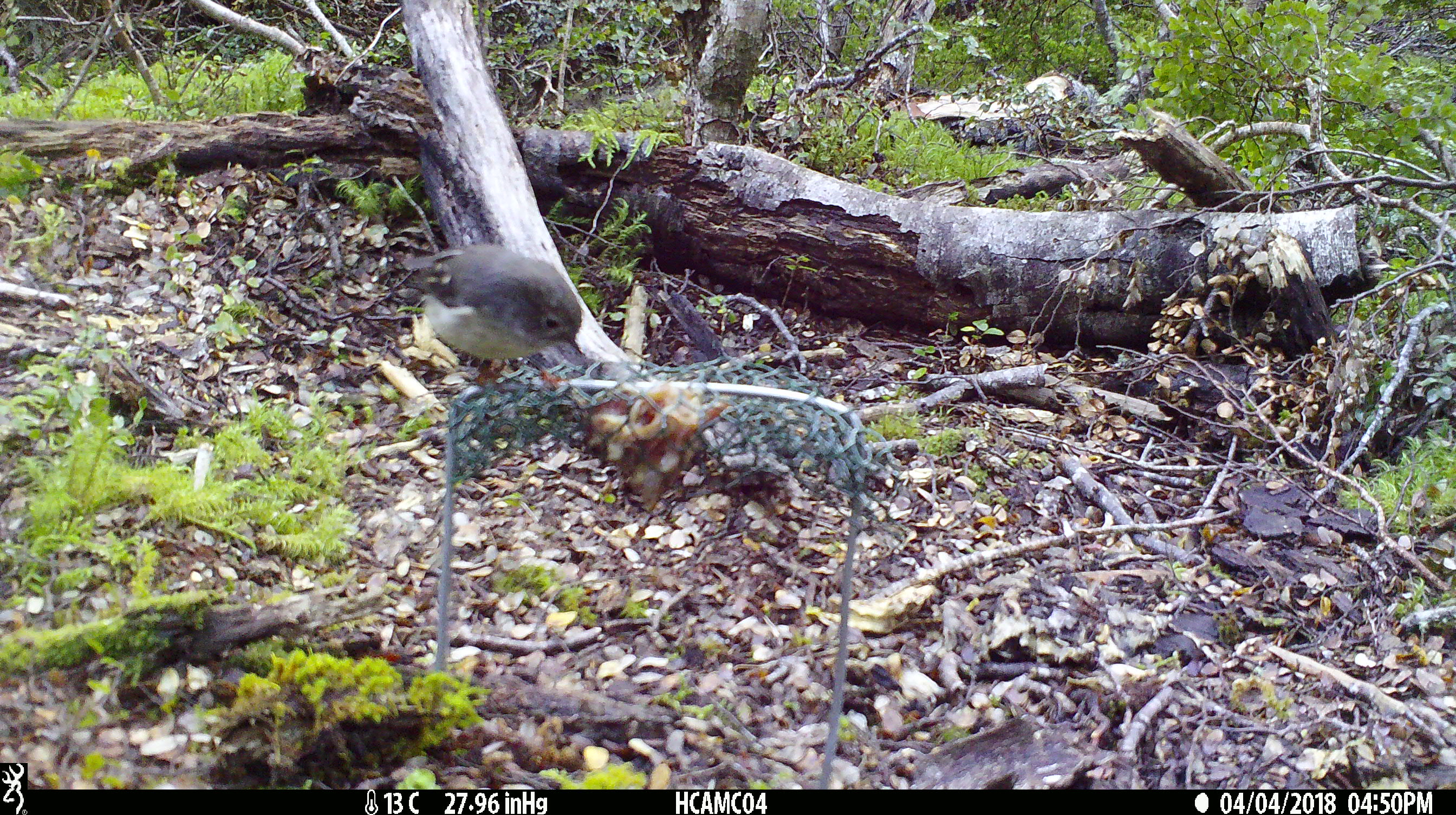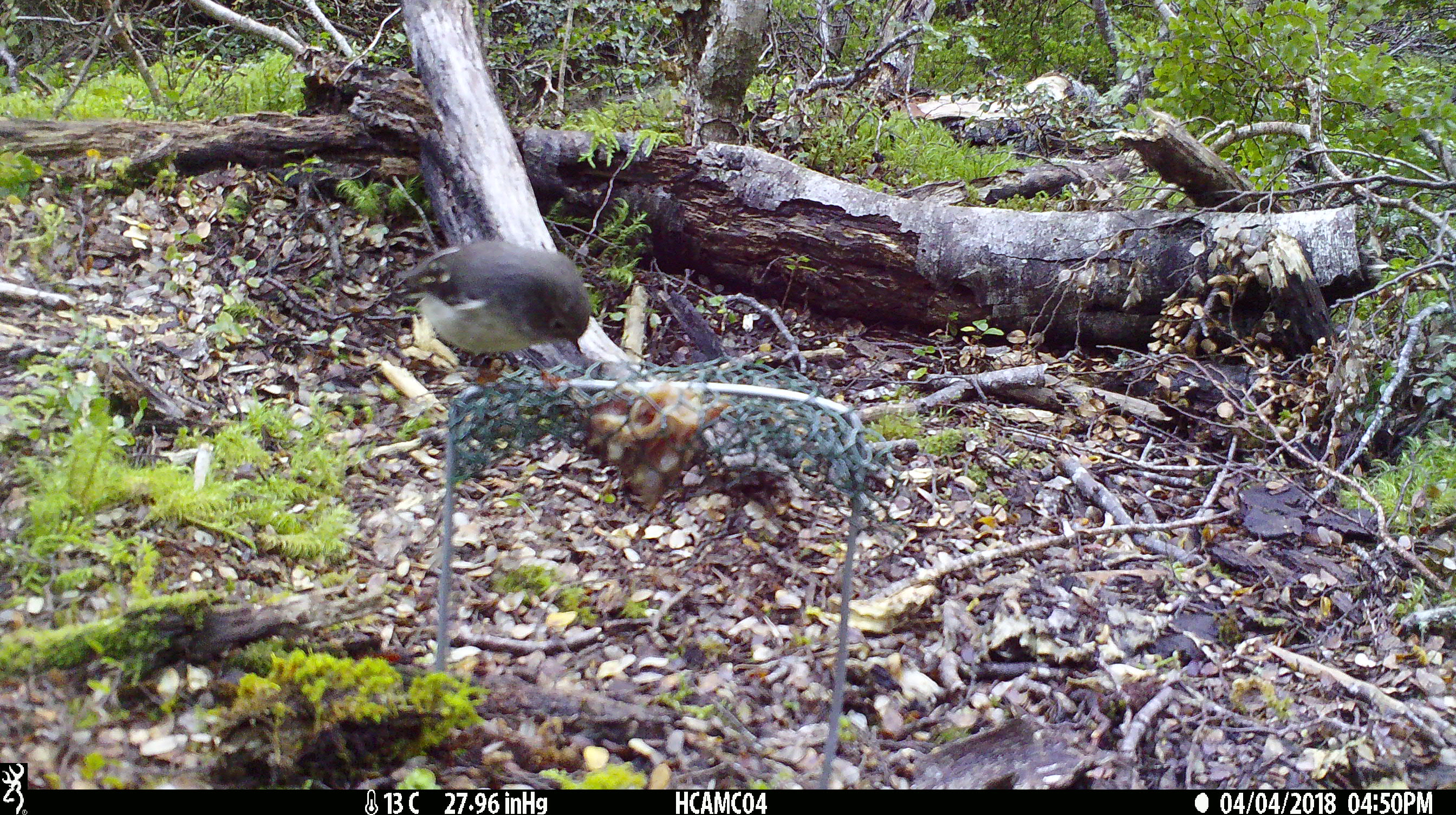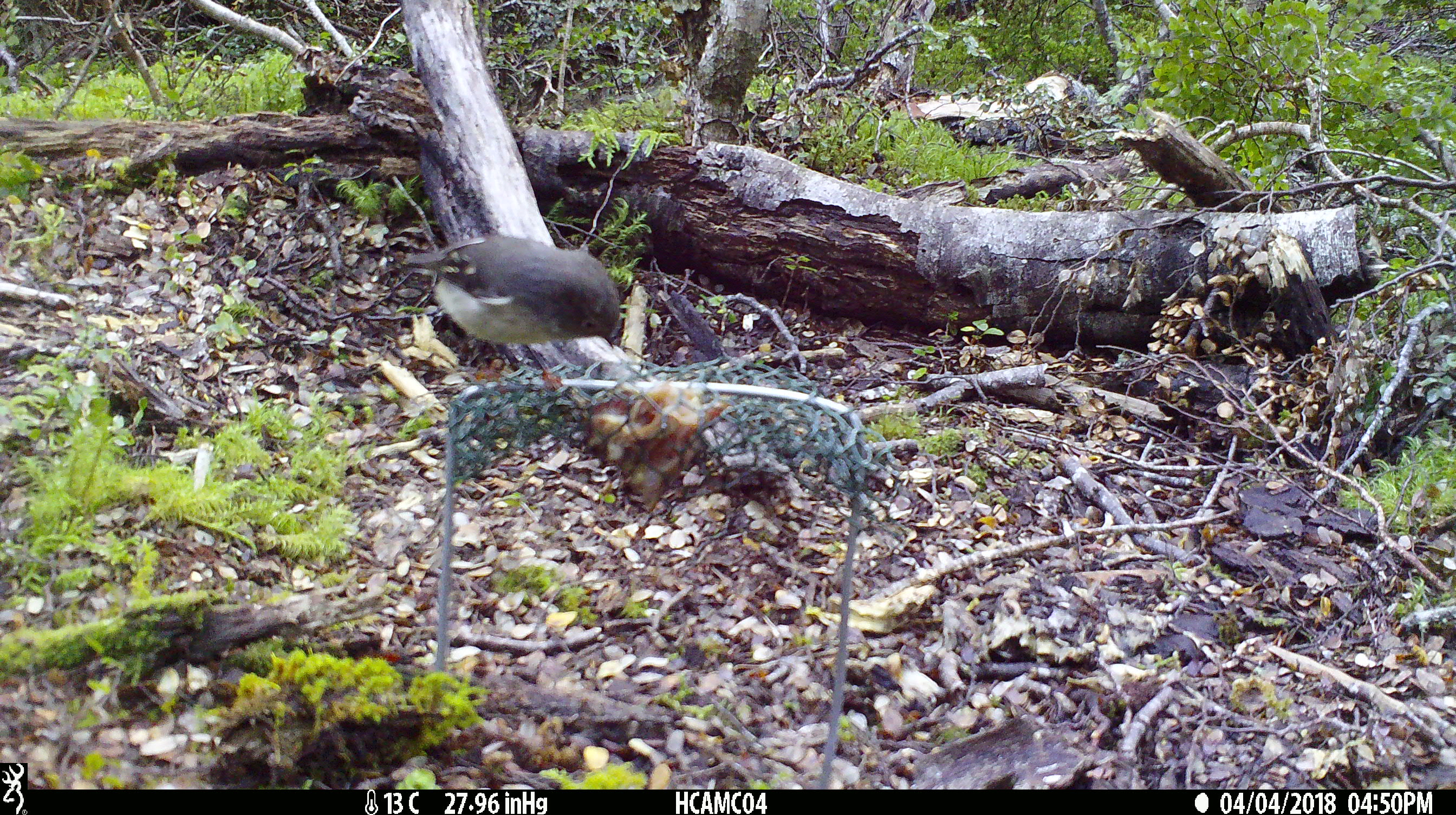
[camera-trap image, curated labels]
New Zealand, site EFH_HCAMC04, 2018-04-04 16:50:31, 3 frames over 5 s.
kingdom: Animalia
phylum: Chordata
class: Aves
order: Passeriformes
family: Petroicidae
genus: Petroica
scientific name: Petroica macrocephala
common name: tomtit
Tomtit (Petroica macrocephala).